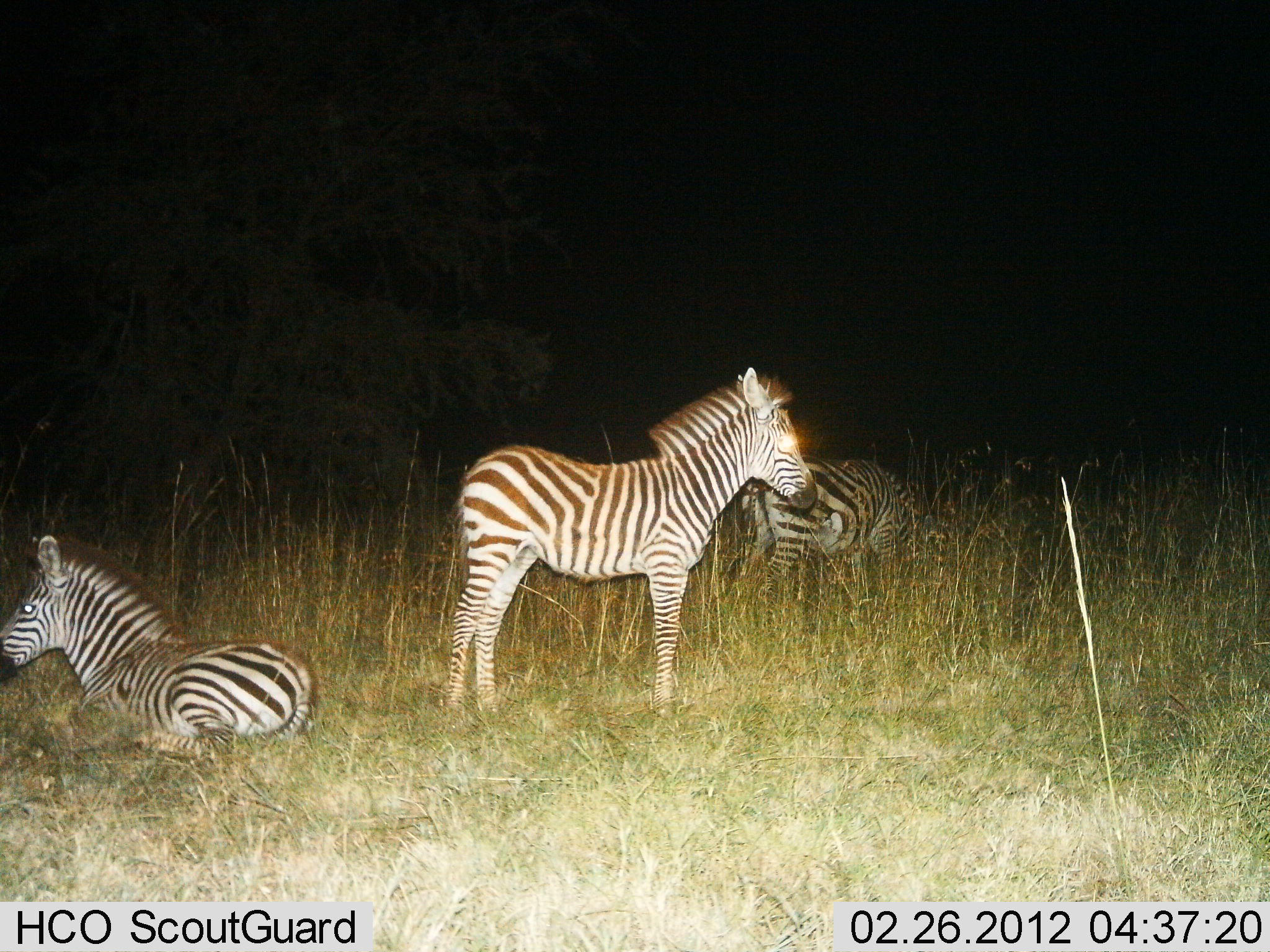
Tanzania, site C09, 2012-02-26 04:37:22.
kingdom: Animalia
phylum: Chordata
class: Mammalia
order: Perissodactyla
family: Equidae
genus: Equus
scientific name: Equus quagga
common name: plains zebra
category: zebra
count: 3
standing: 79%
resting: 92%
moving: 4%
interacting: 0%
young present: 29%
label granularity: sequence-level